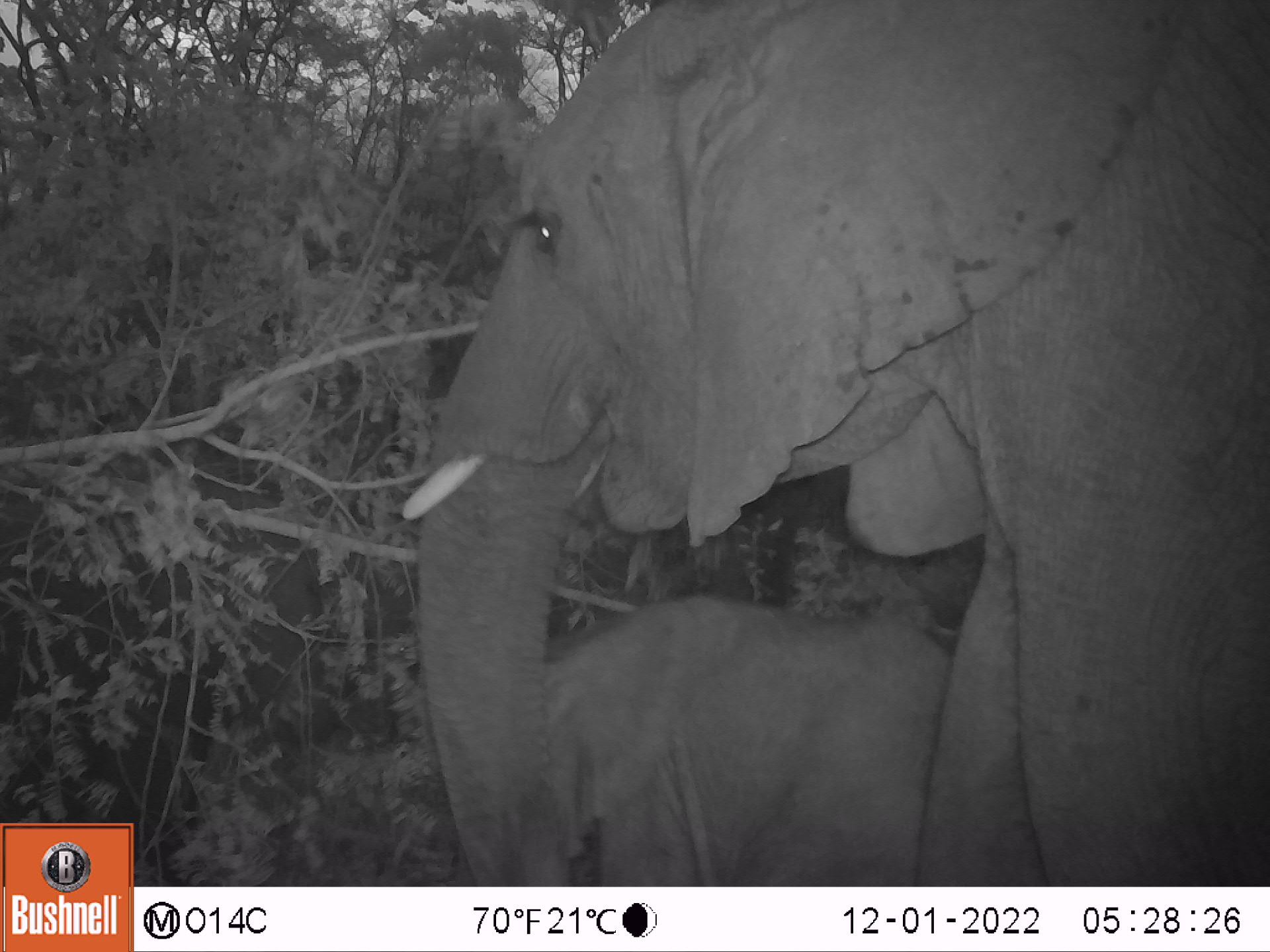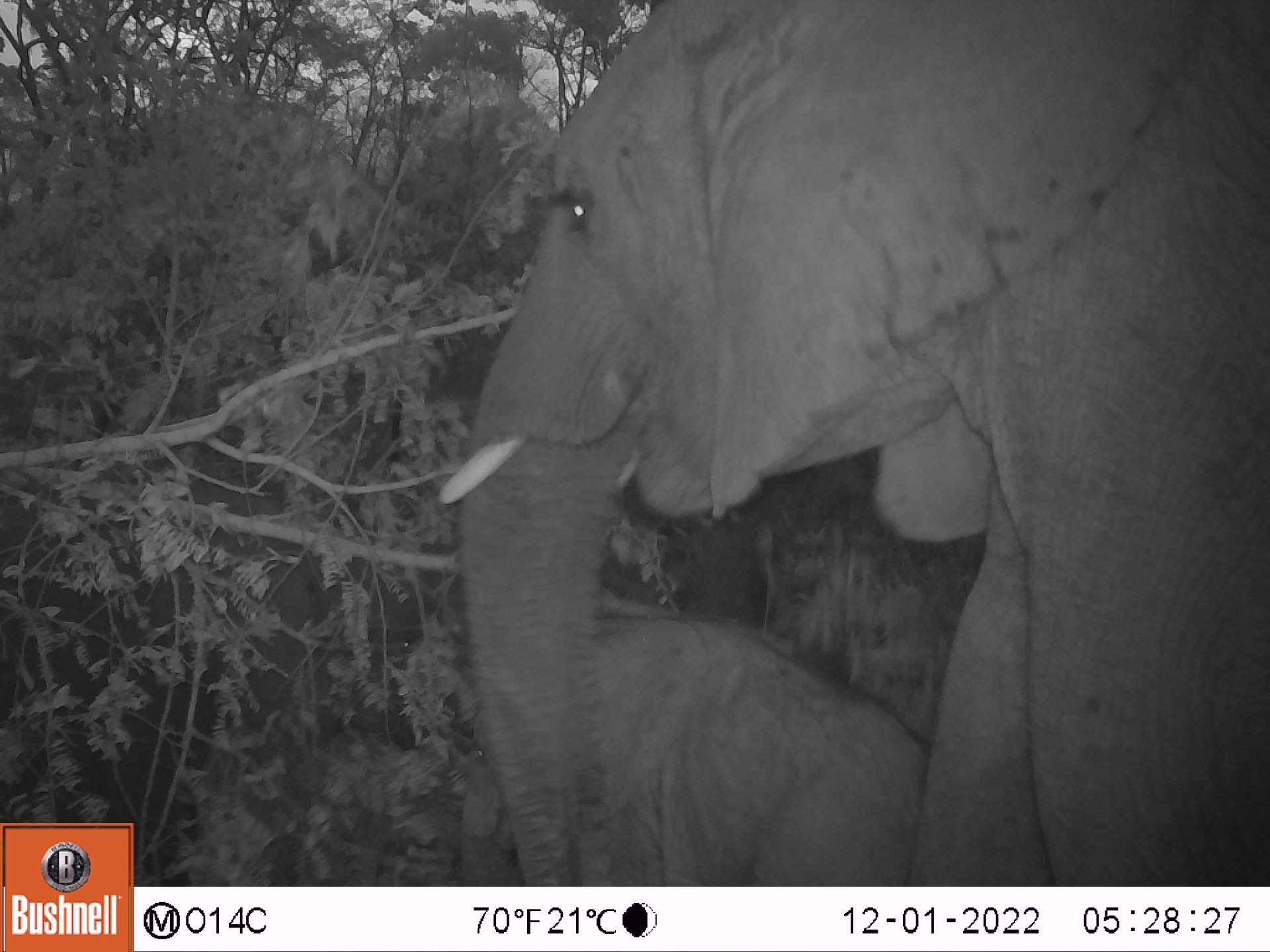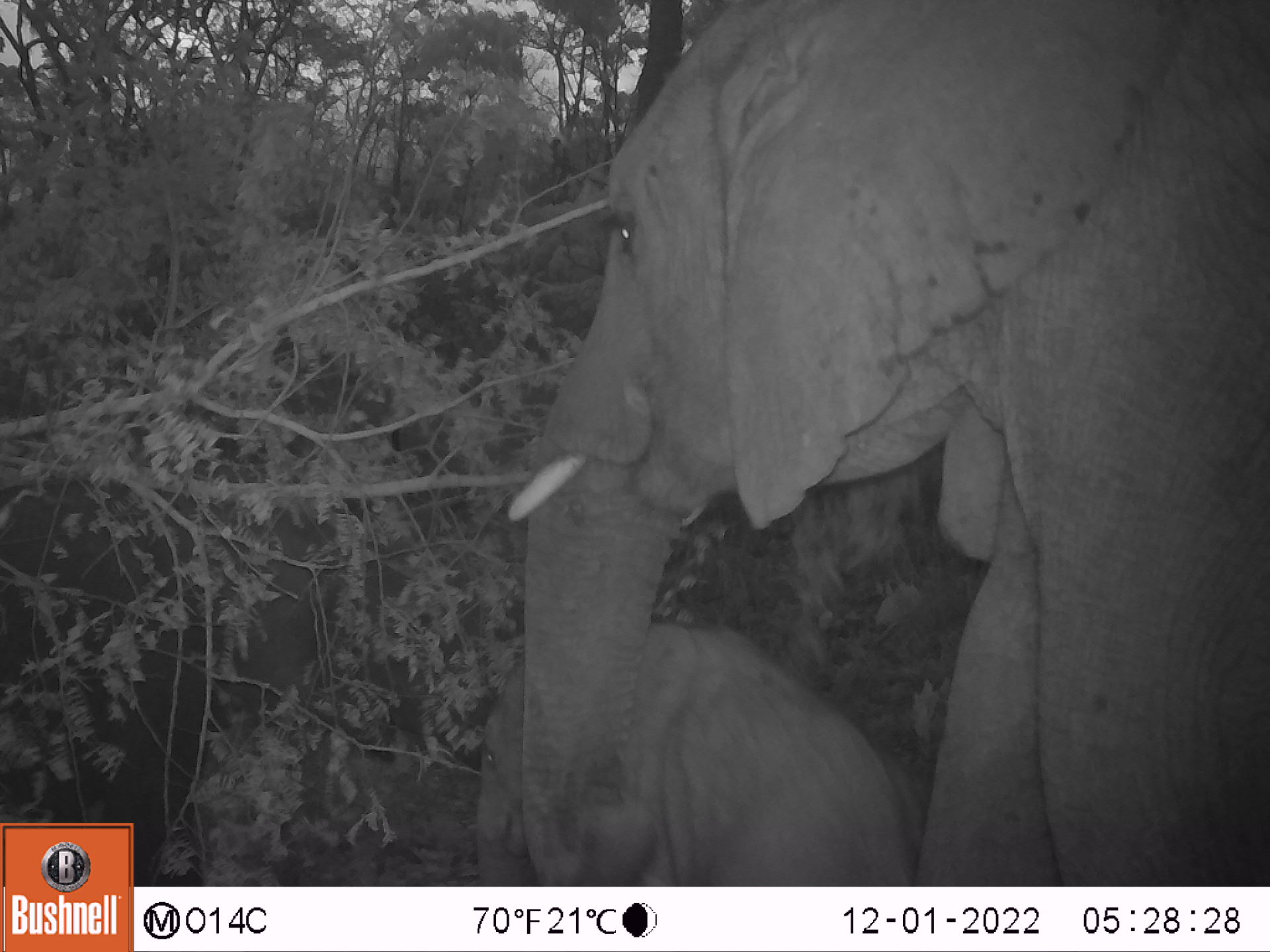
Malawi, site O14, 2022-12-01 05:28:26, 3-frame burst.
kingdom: Animalia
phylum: Chordata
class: Mammalia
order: Proboscidea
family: Elephantidae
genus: Loxodonta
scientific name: Loxodonta africana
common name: african savanna elephant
African savanna elephant (Loxodonta africana), count 2.